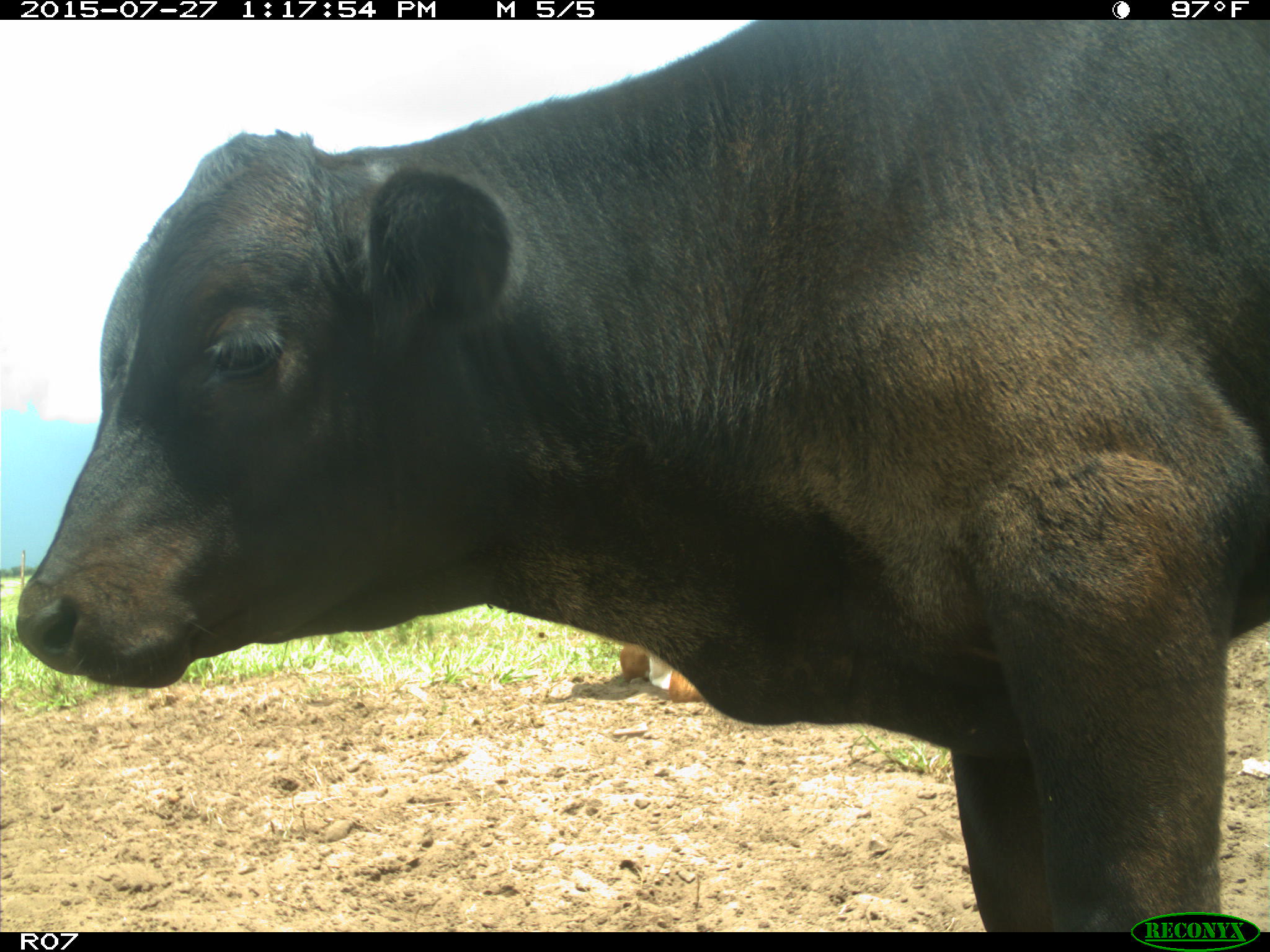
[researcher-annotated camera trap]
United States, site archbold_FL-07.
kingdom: Animalia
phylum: Chordata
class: Mammalia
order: Artiodactyla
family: Bovidae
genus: Bos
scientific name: Bos taurus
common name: domestic cow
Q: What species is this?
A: Bos taurus (domestic cow).